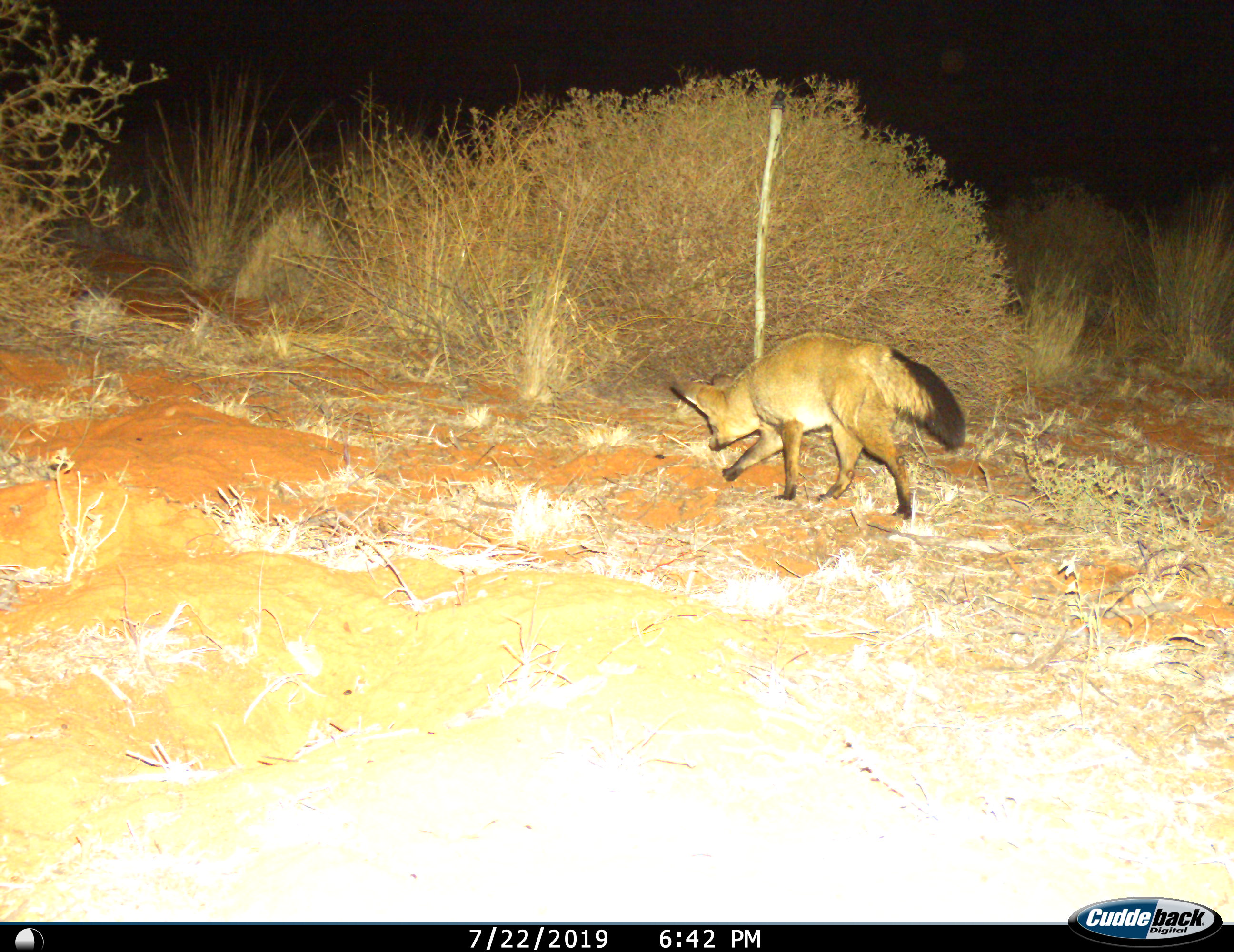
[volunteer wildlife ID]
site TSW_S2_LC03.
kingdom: Animalia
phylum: Chordata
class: Mammalia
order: Carnivora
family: Canidae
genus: Otocyon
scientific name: Otocyon megalotis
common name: bat-eared fox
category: foxbateared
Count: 1.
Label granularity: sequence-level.